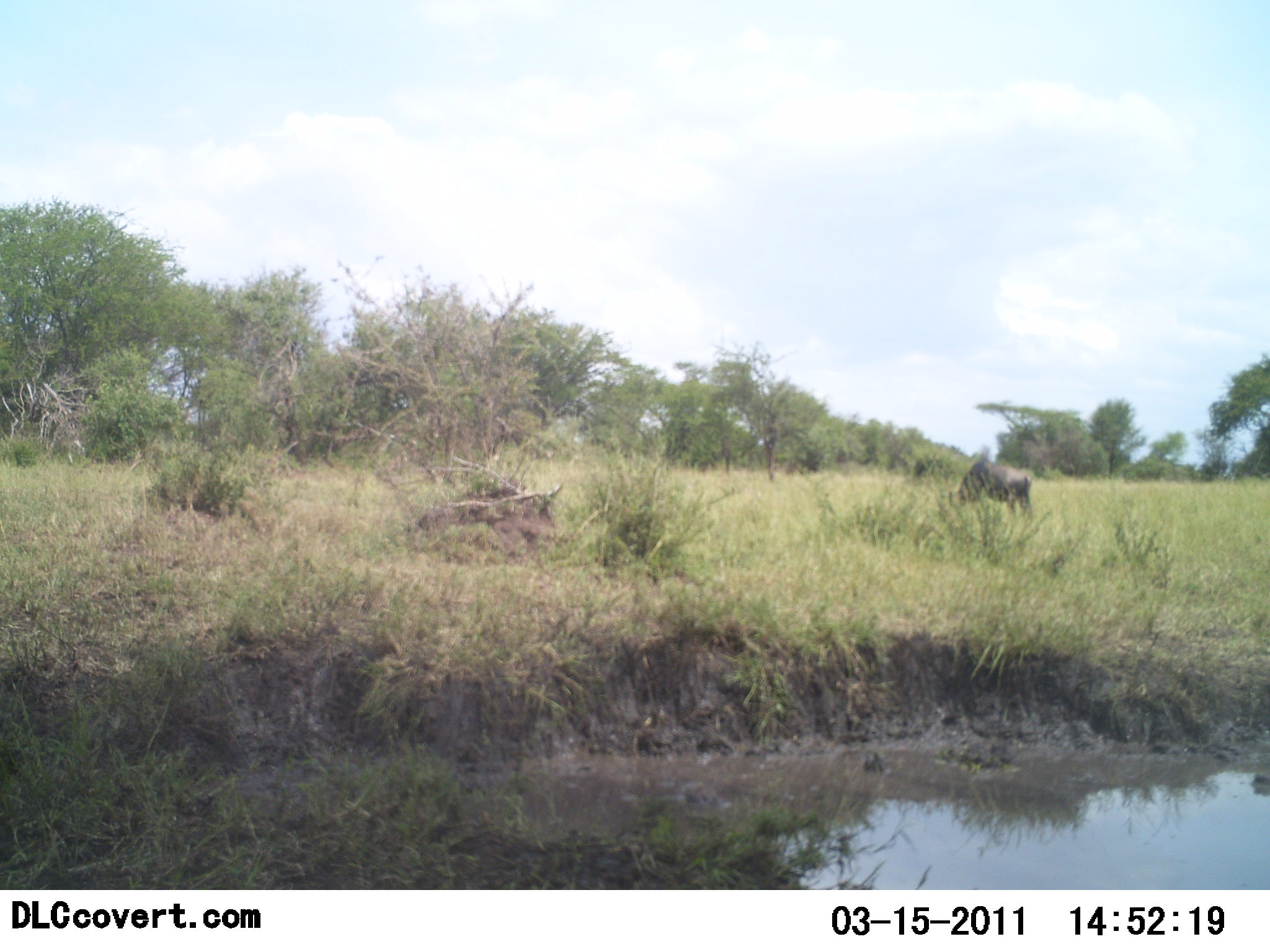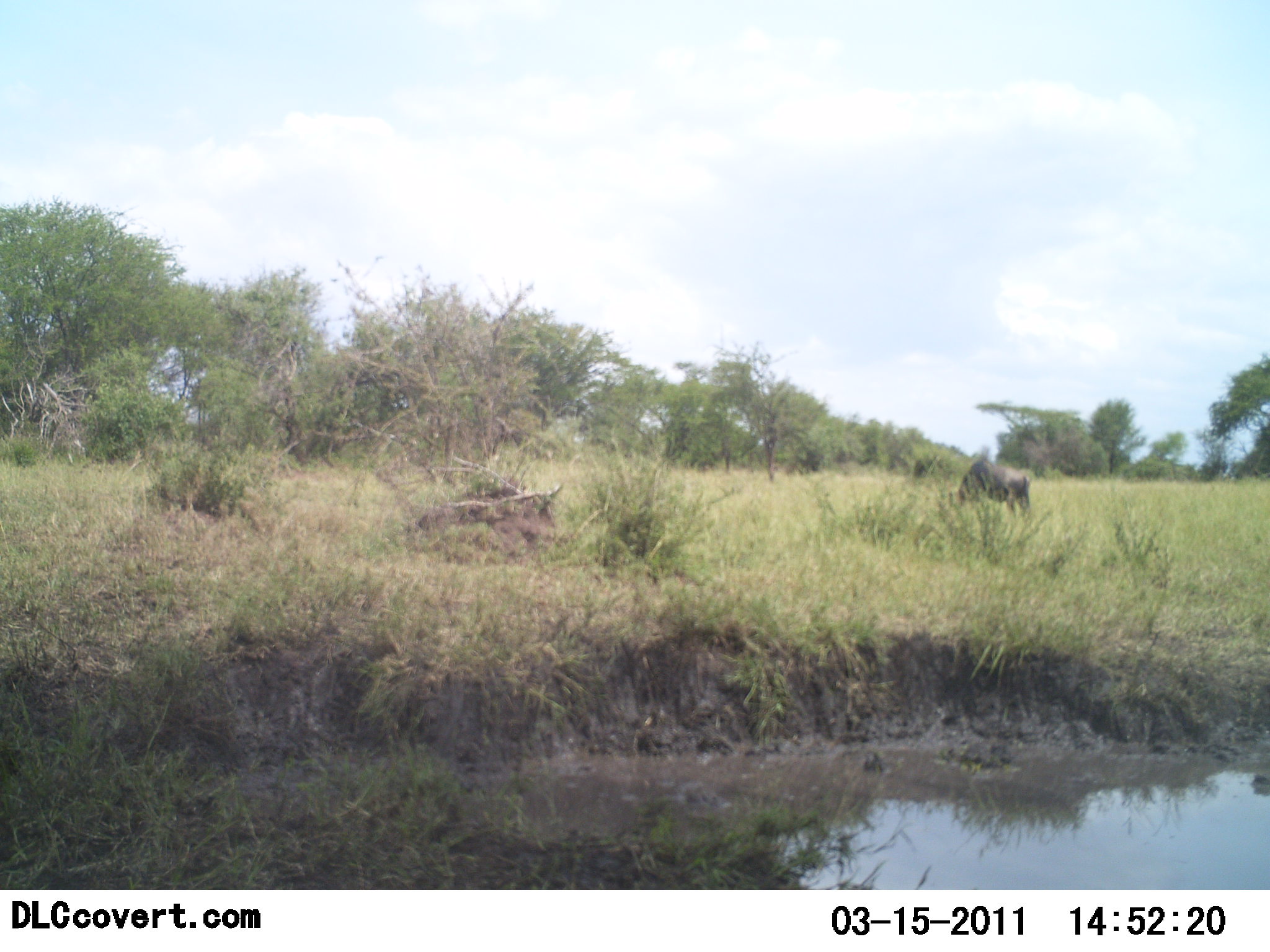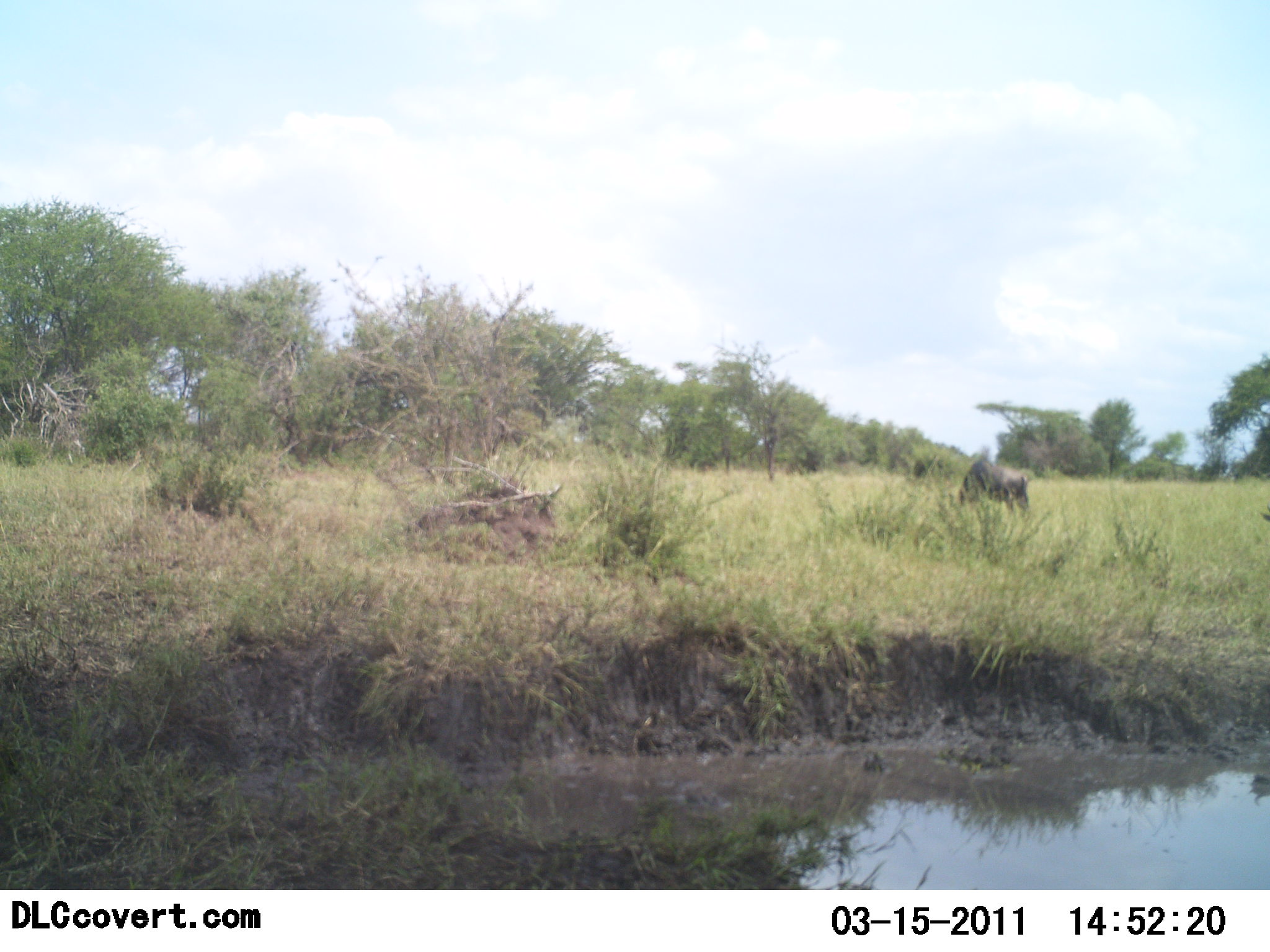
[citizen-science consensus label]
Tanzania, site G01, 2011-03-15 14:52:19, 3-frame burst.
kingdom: Animalia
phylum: Chordata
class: Mammalia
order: Artiodactyla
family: Bovidae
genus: Connochaetes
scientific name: Connochaetes taurinus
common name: blue wildebeest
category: wildebeest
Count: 1.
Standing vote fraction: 27%.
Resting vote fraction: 0%.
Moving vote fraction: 18%.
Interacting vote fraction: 0%.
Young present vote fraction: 0%.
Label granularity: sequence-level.